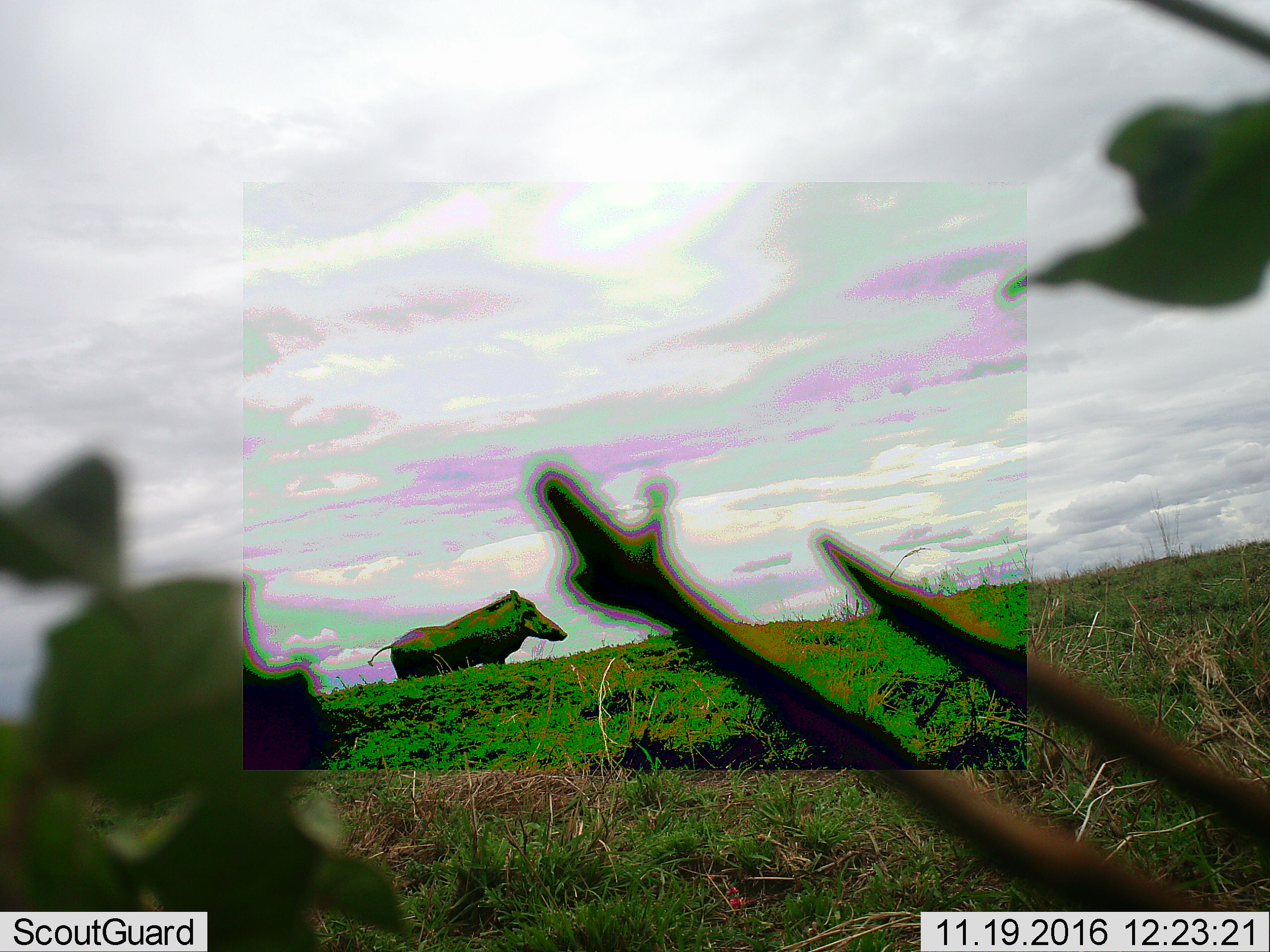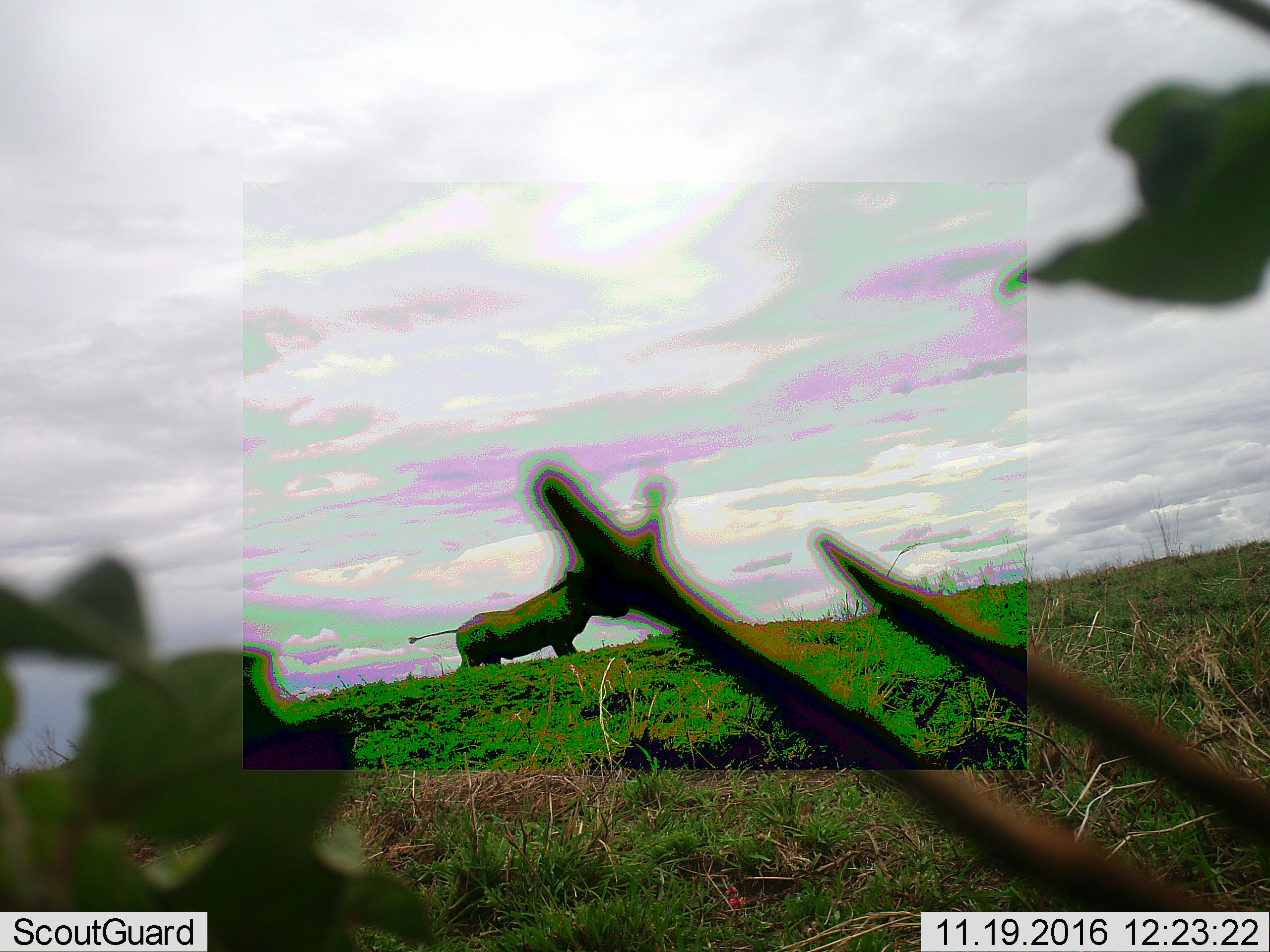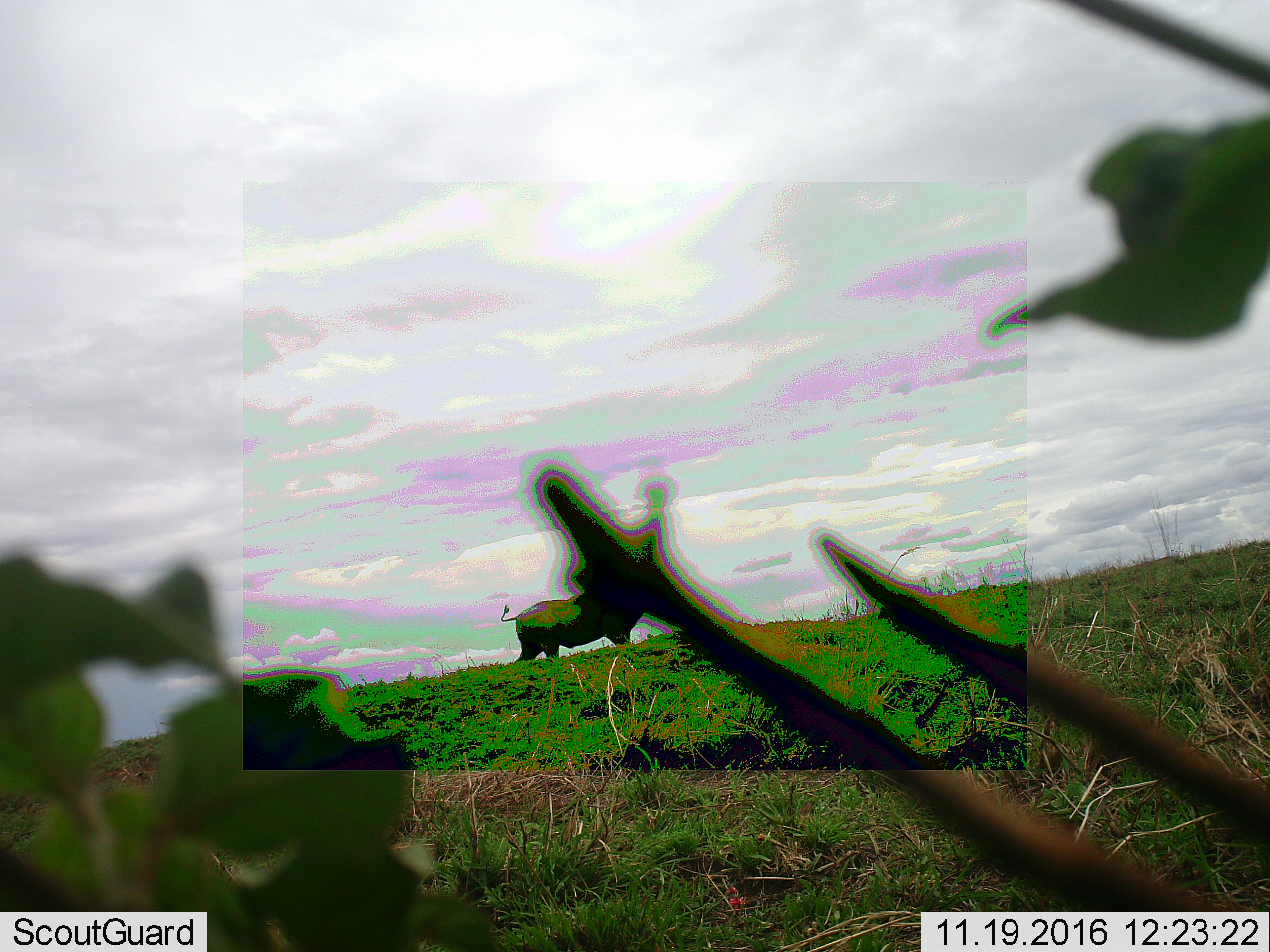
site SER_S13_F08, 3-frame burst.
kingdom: Animalia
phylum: Chordata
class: Mammalia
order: Artiodactyla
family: Suidae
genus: Phacochoerus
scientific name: Phacochoerus africanus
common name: warthog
Warthog (Phacochoerus africanus), count 1. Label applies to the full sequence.